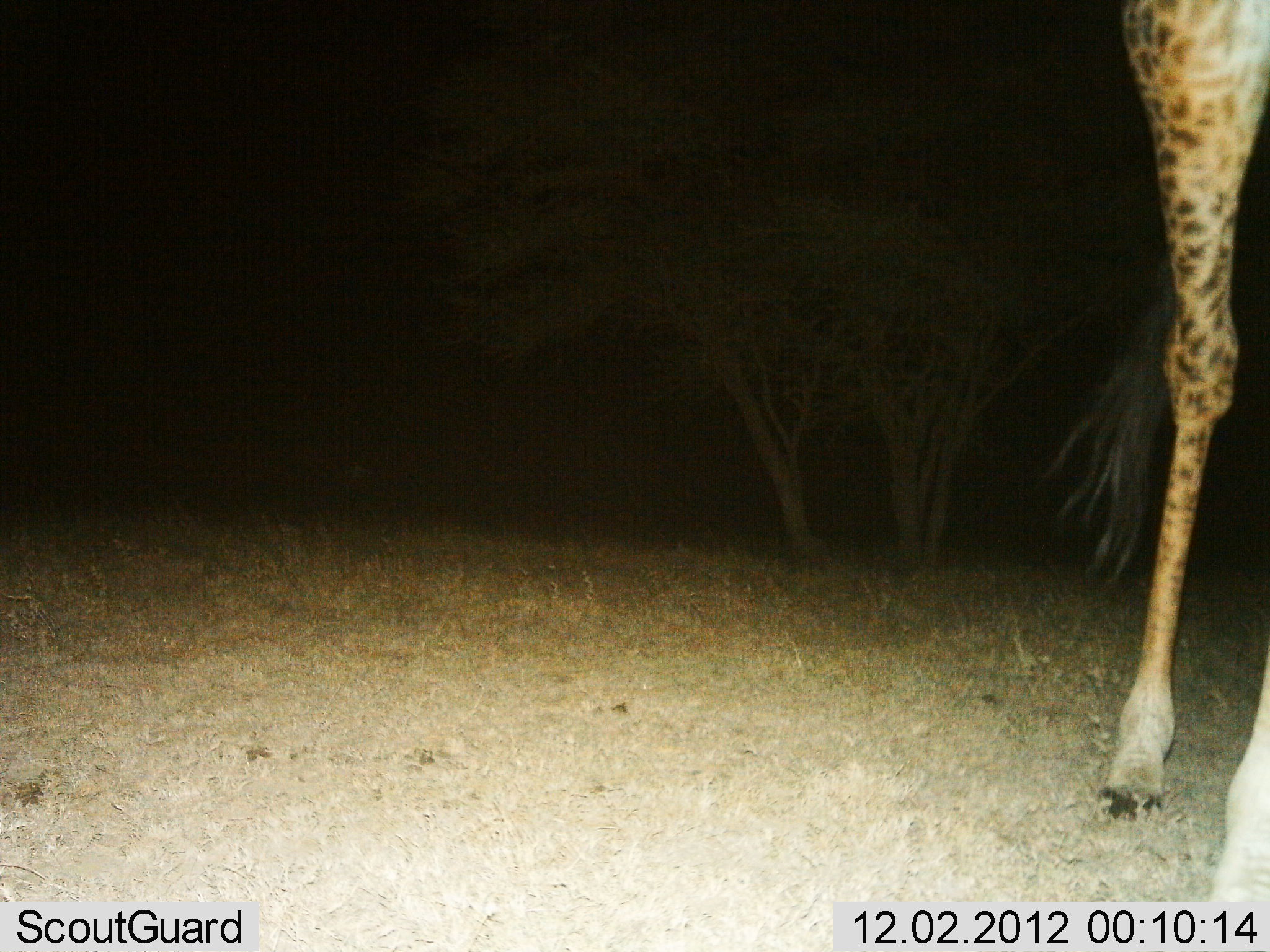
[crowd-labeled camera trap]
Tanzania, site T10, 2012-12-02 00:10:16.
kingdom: Animalia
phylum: Chordata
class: Mammalia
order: Artiodactyla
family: Giraffidae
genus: Giraffa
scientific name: Giraffa camelopardalis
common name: giraffe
Giraffe (Giraffa camelopardalis), count 1. Behavior (volunteer vote fractions): standing 70%, resting 0%, moving 30%, interacting 0%. Young present (vote fraction): 0%. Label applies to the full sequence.